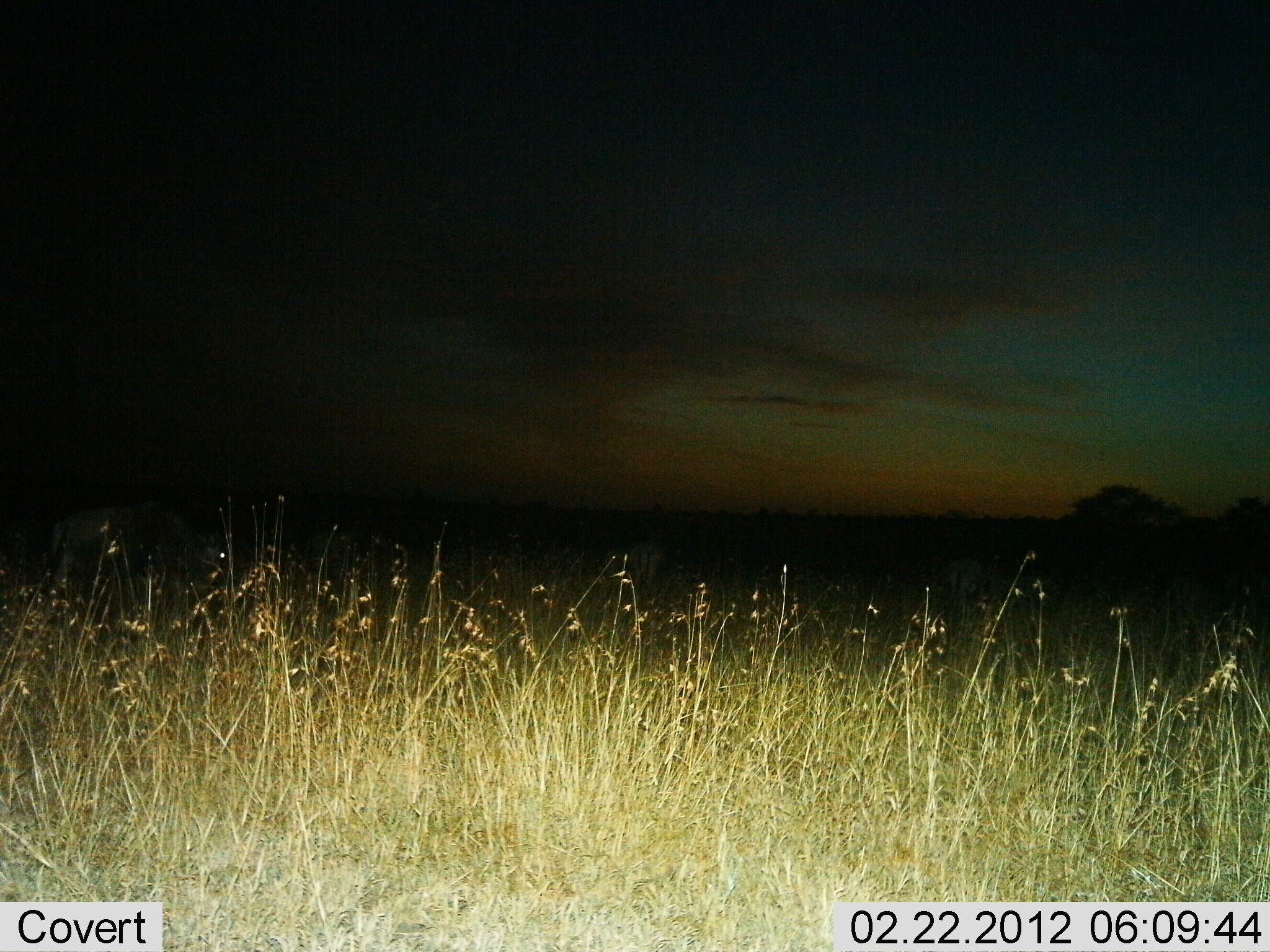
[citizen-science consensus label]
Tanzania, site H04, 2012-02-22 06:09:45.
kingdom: Animalia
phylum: Chordata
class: Mammalia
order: Artiodactyla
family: Bovidae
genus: Connochaetes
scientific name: Connochaetes taurinus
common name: blue wildebeest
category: wildebeest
Wildebeest (blue wildebeest) (Connochaetes taurinus), count 3. Behavior (volunteer vote fractions): standing 56%, resting 0%, moving 22%, interacting 0%. Young present (vote fraction): 0%. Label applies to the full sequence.